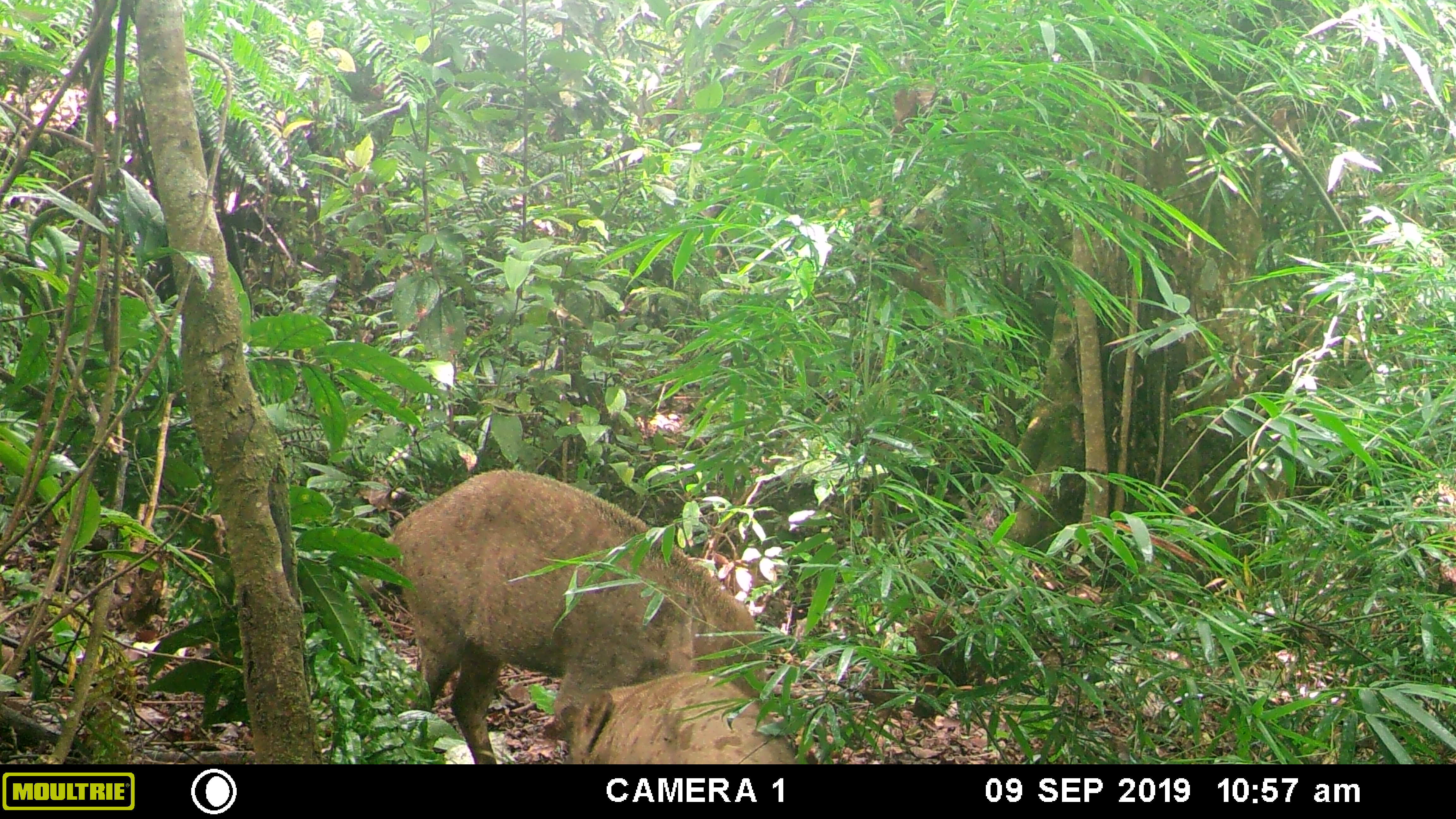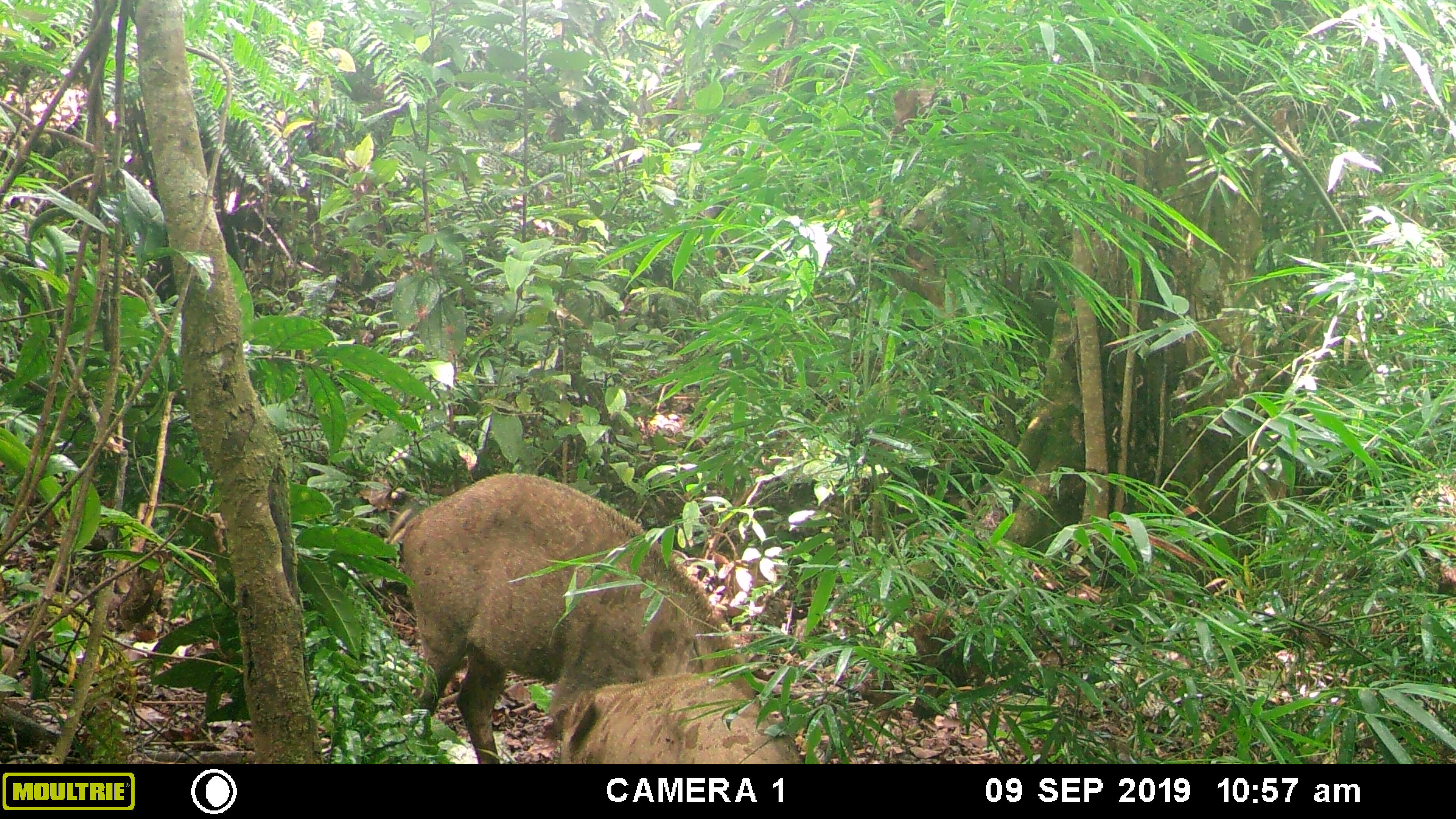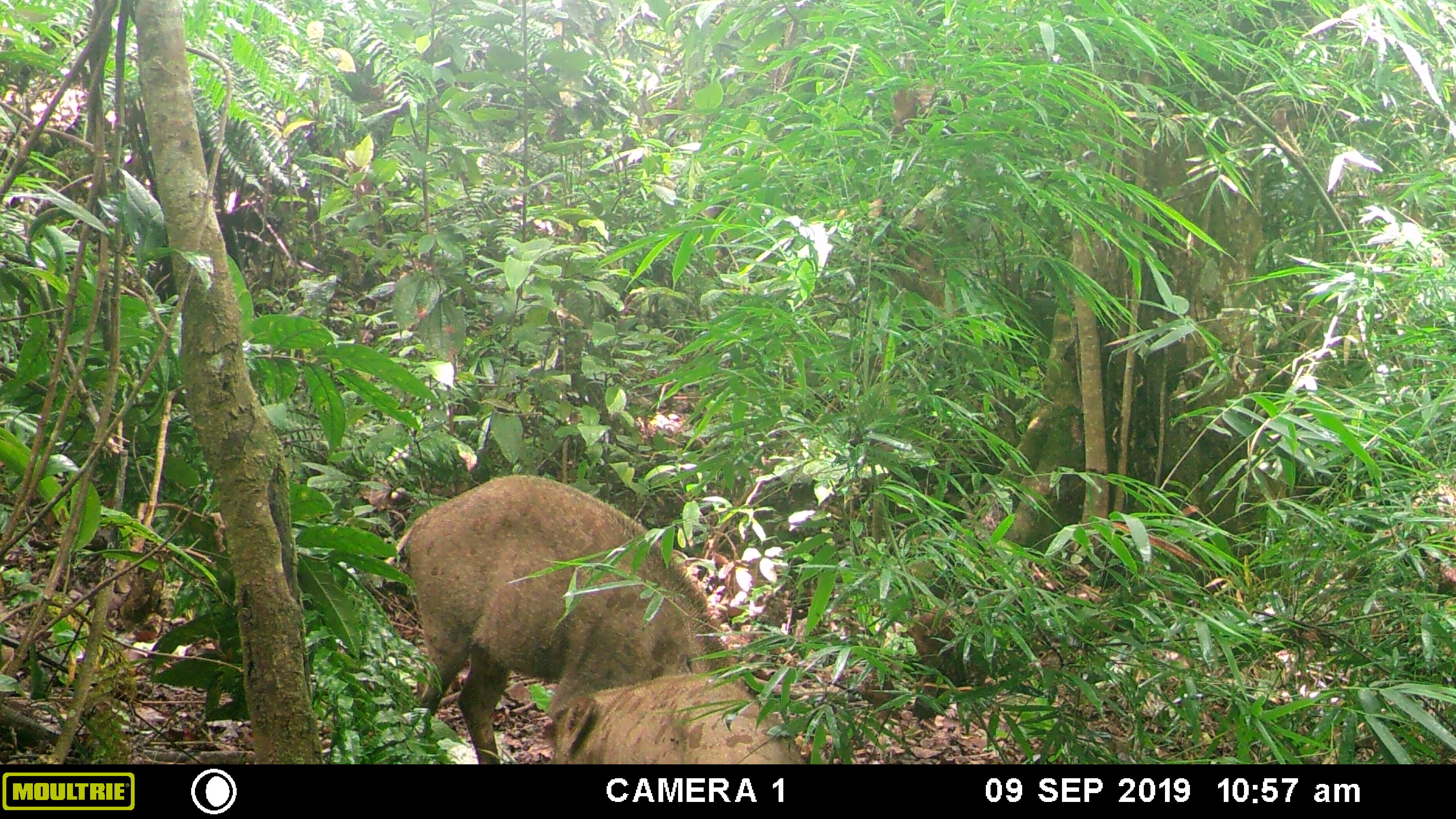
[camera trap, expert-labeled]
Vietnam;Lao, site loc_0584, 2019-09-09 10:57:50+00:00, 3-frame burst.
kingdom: Animalia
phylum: Chordata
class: Mammalia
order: Artiodactyla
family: Suidae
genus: Sus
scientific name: Sus scrofa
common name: eurasian wild pig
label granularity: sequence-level